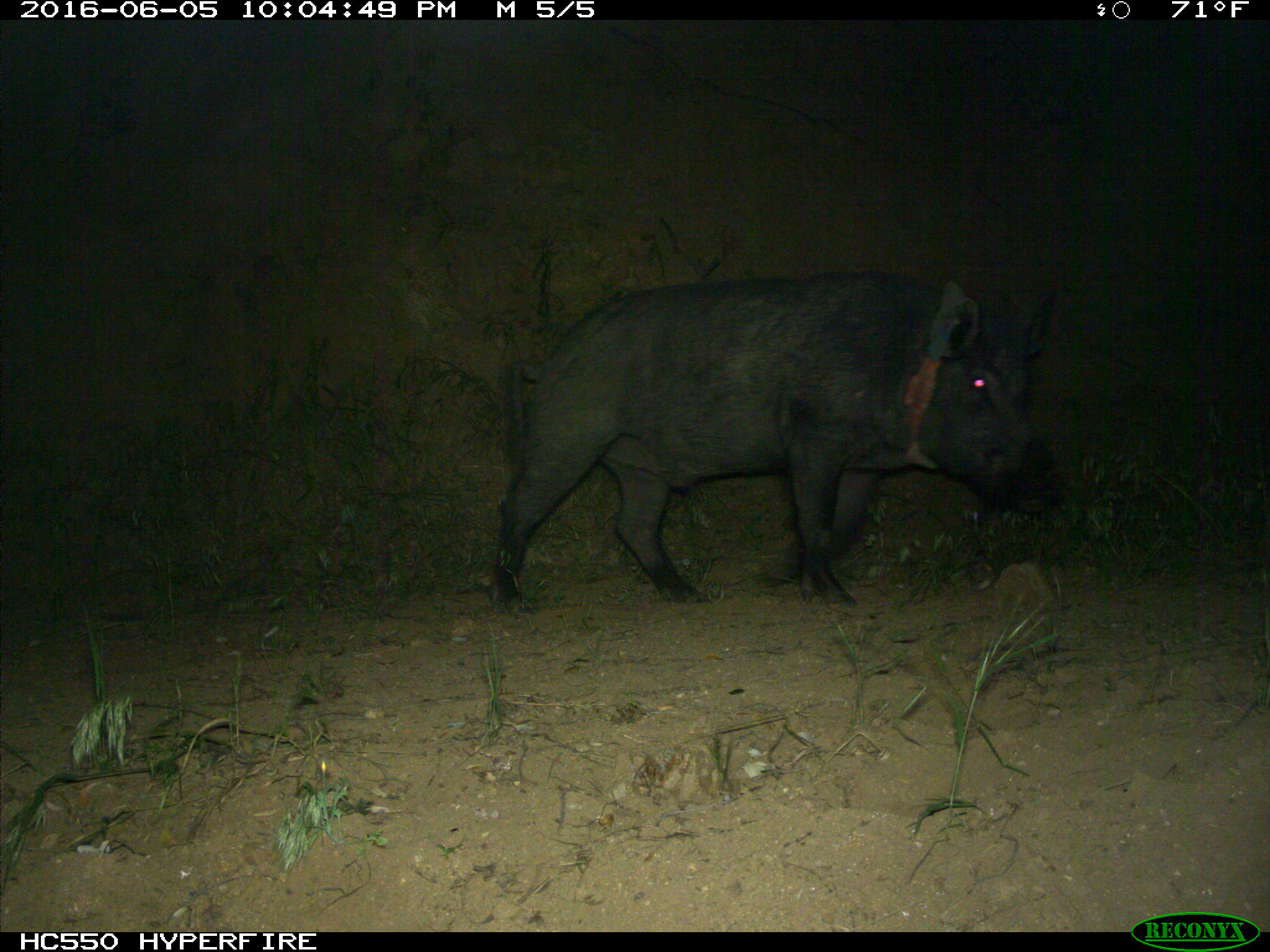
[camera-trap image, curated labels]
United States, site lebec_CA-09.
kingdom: Animalia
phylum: Chordata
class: Mammalia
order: Artiodactyla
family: Suidae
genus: Sus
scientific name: Sus scrofa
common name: wild boar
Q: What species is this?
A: Sus scrofa (wild boar).